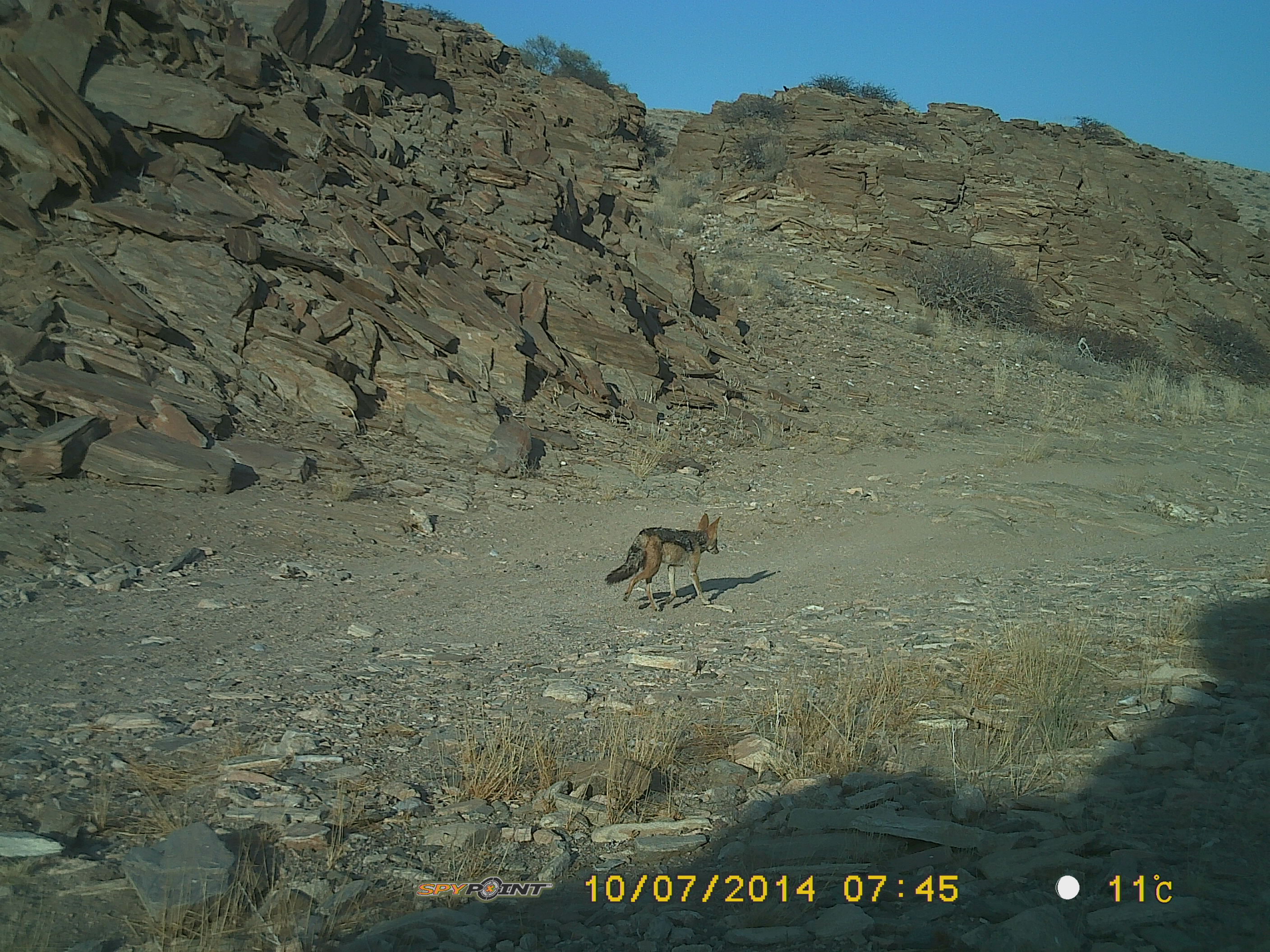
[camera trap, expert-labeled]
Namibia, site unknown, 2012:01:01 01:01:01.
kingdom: Animalia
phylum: Chordata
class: Mammalia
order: Carnivora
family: Canidae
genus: Lupulella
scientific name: Lupulella mesomelas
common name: black-backed jackal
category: canis mesomelas